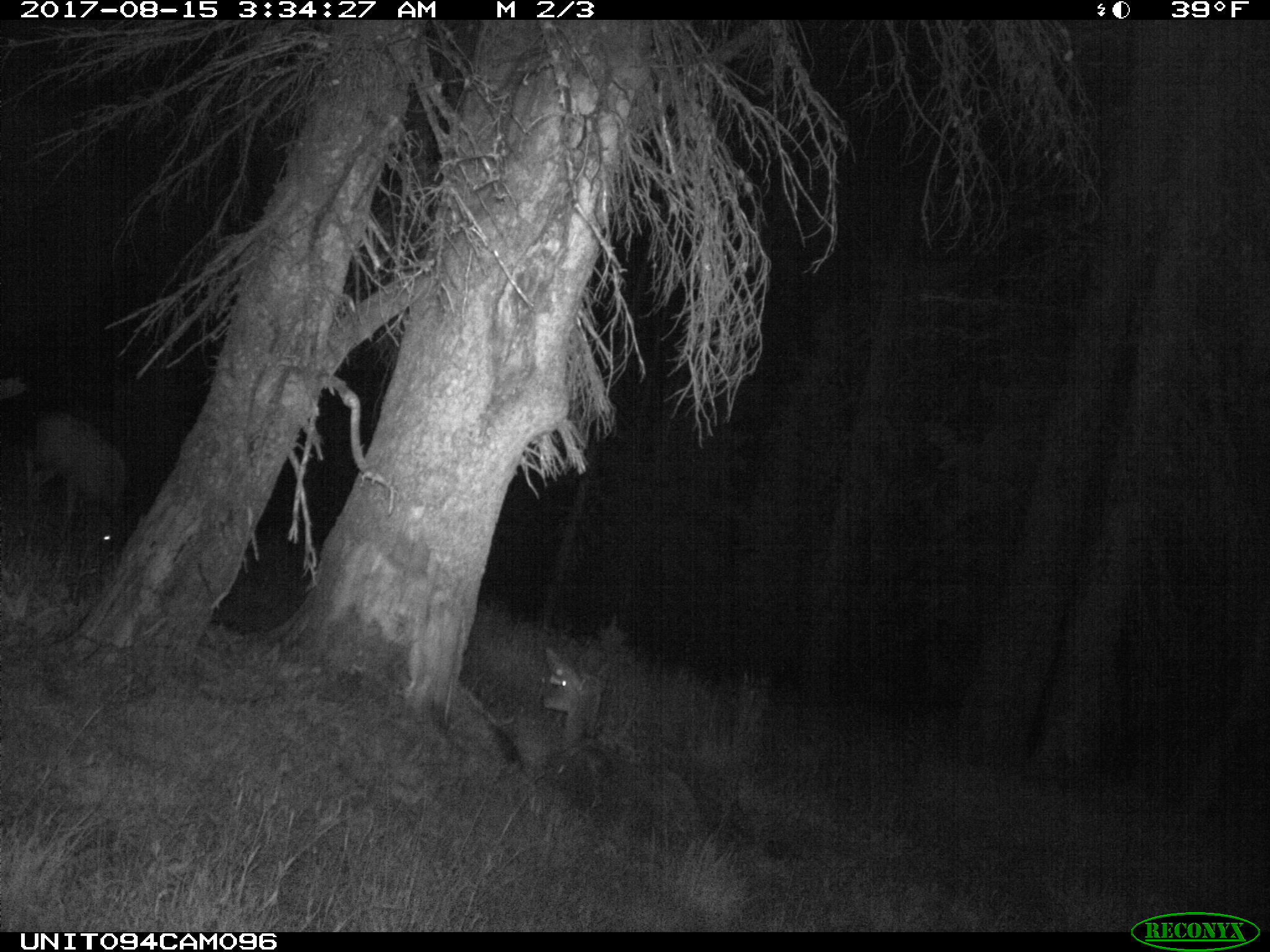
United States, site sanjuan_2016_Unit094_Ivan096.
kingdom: Animalia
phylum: Chordata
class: Mammalia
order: Artiodactyla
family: Cervidae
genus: Odocoileus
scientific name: Odocoileus hemionus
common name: mule deer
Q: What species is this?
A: Odocoileus hemionus (mule deer).